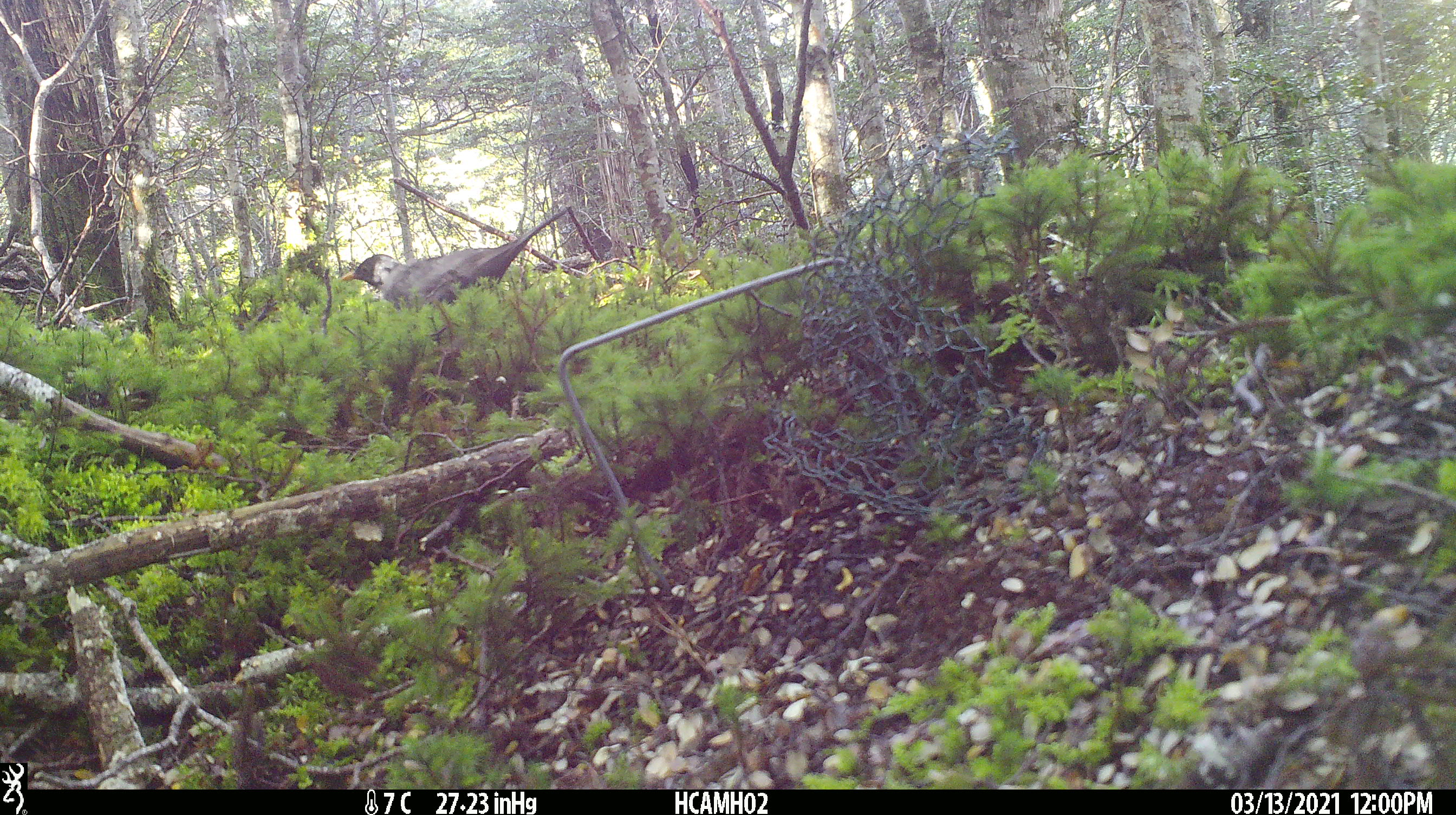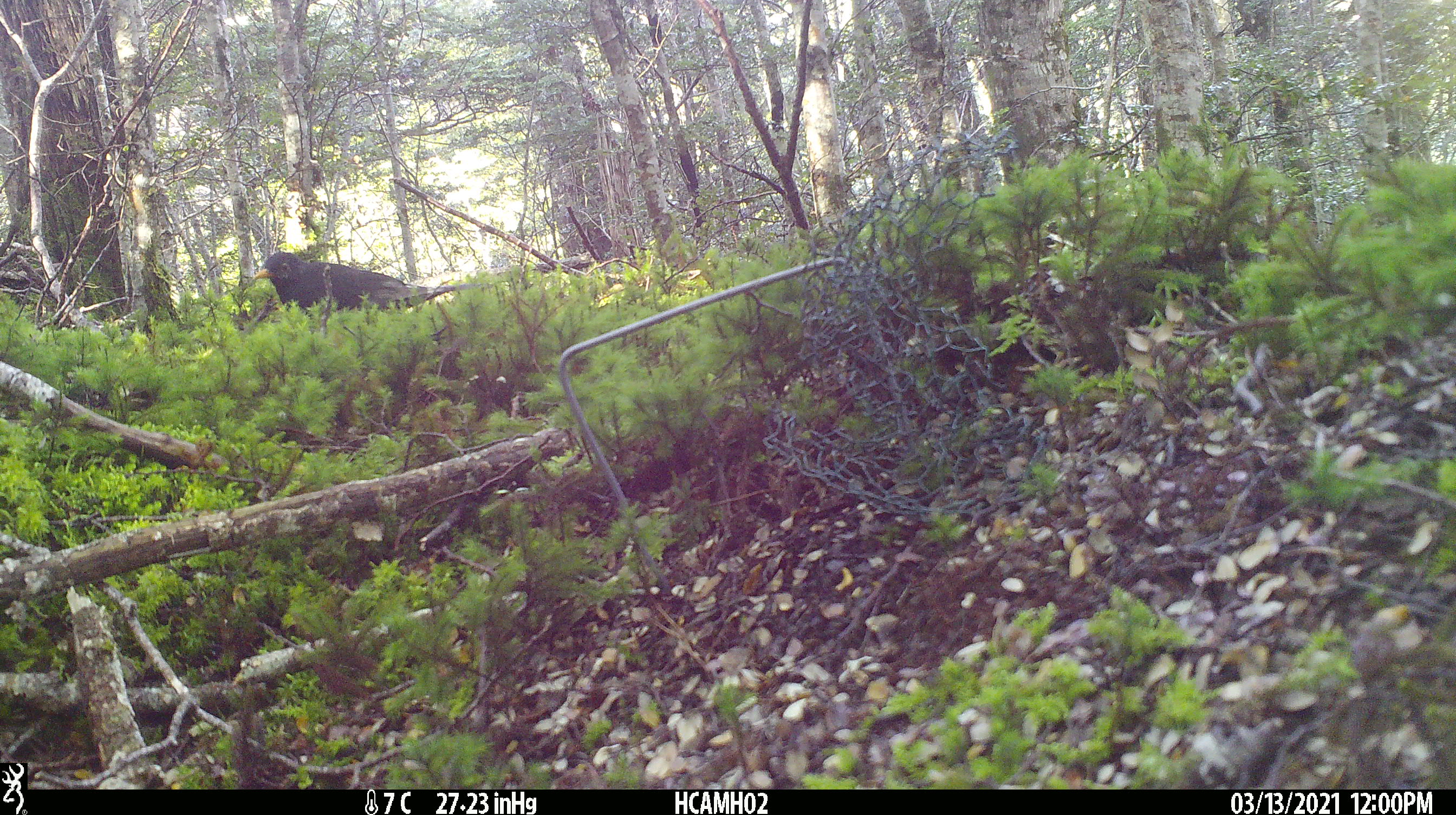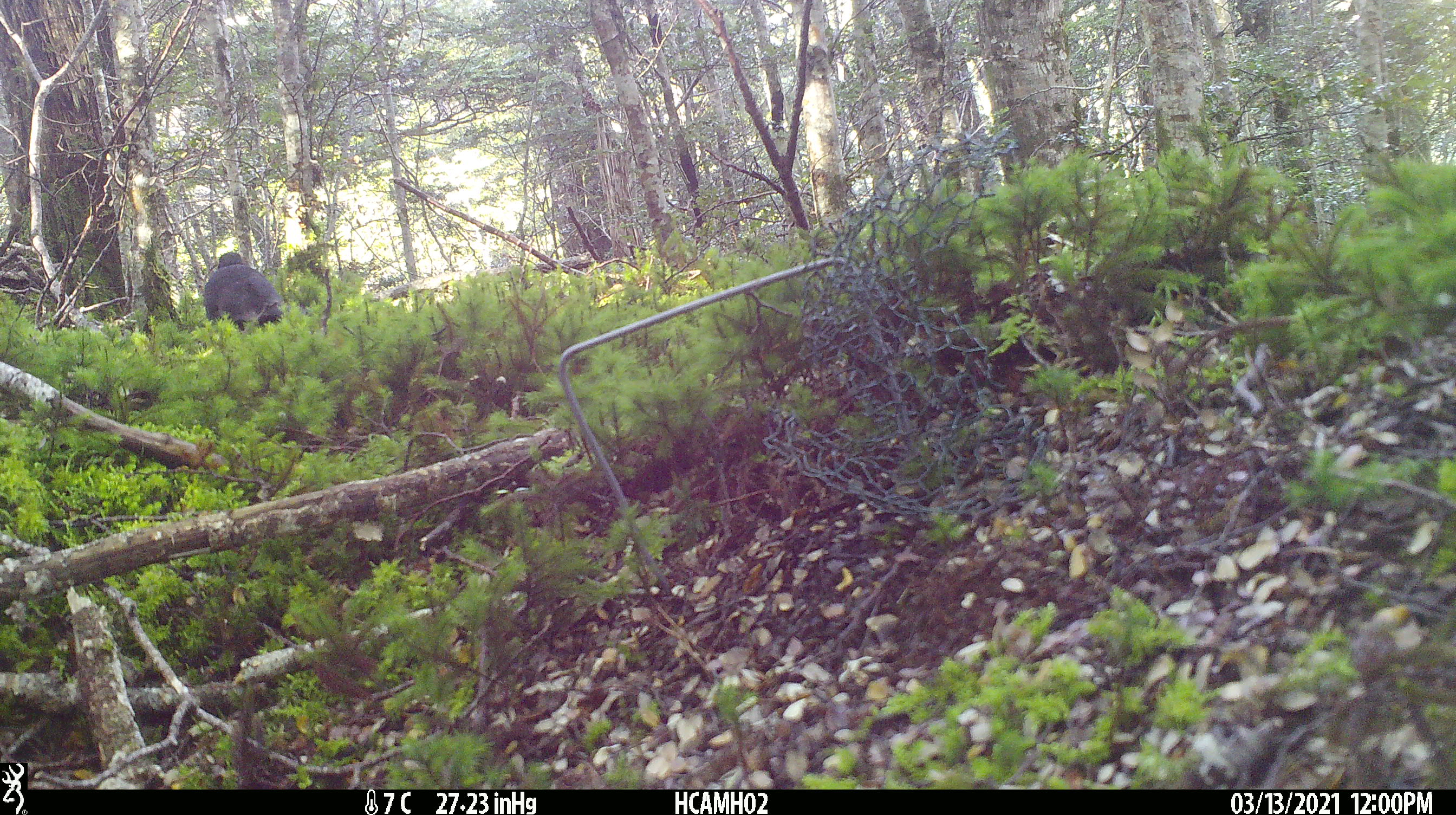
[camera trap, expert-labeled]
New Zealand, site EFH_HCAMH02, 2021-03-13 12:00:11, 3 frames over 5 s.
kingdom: Animalia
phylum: Chordata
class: Aves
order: Passeriformes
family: Turdidae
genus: Turdus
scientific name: Turdus merula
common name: eurasian blackbird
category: blackbird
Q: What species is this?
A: Blackbird (eurasian blackbird) (Turdus merula).